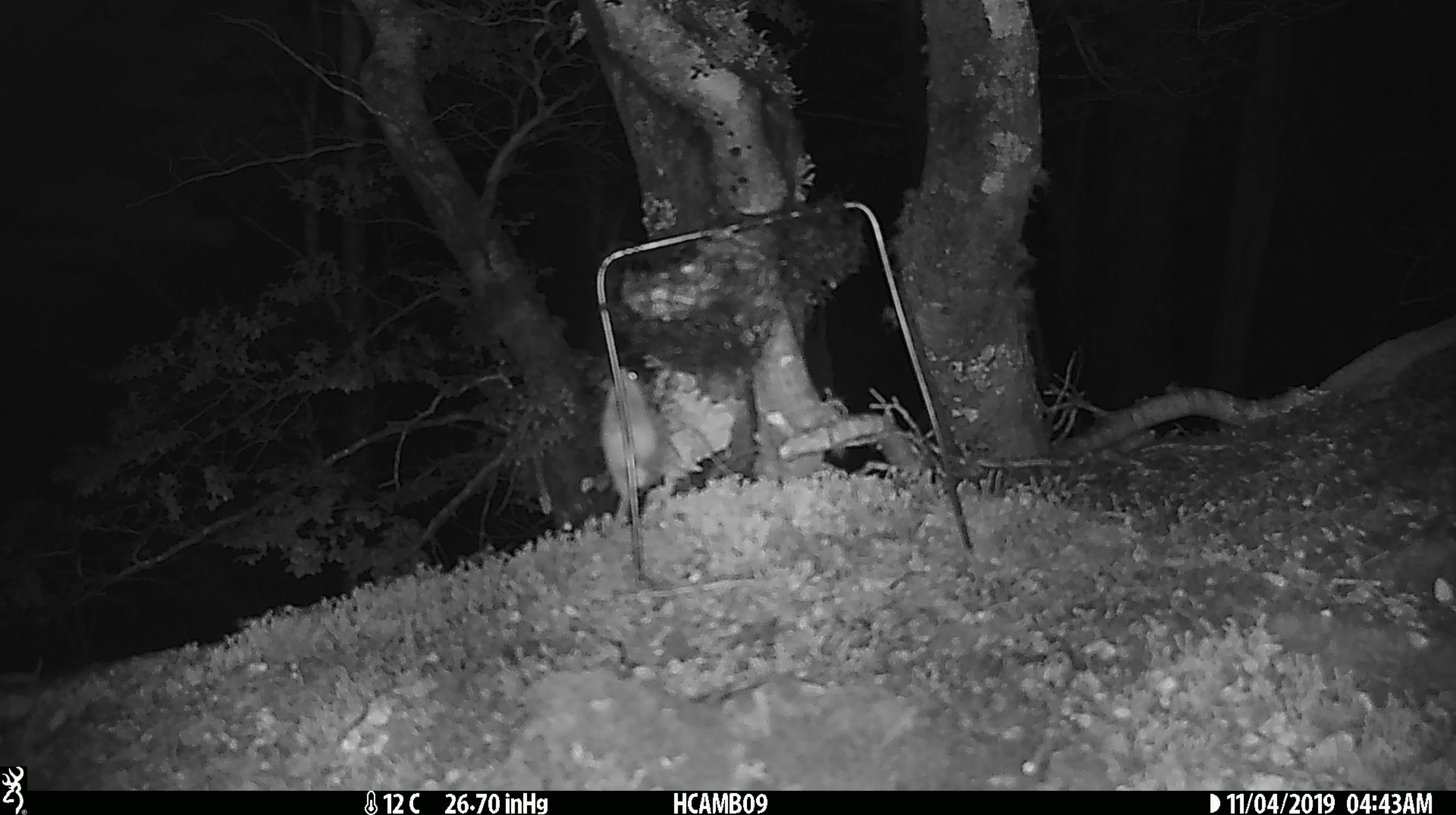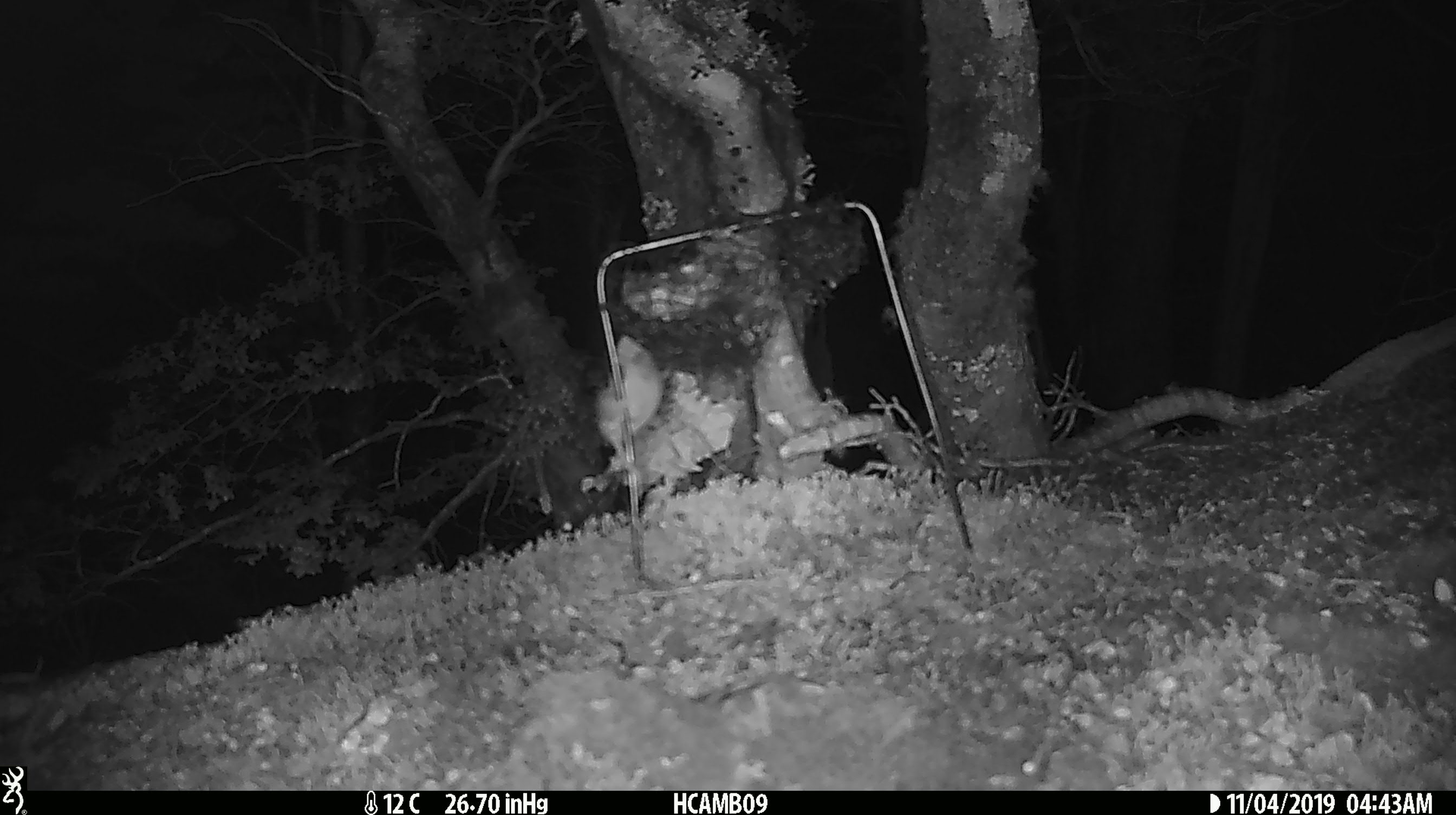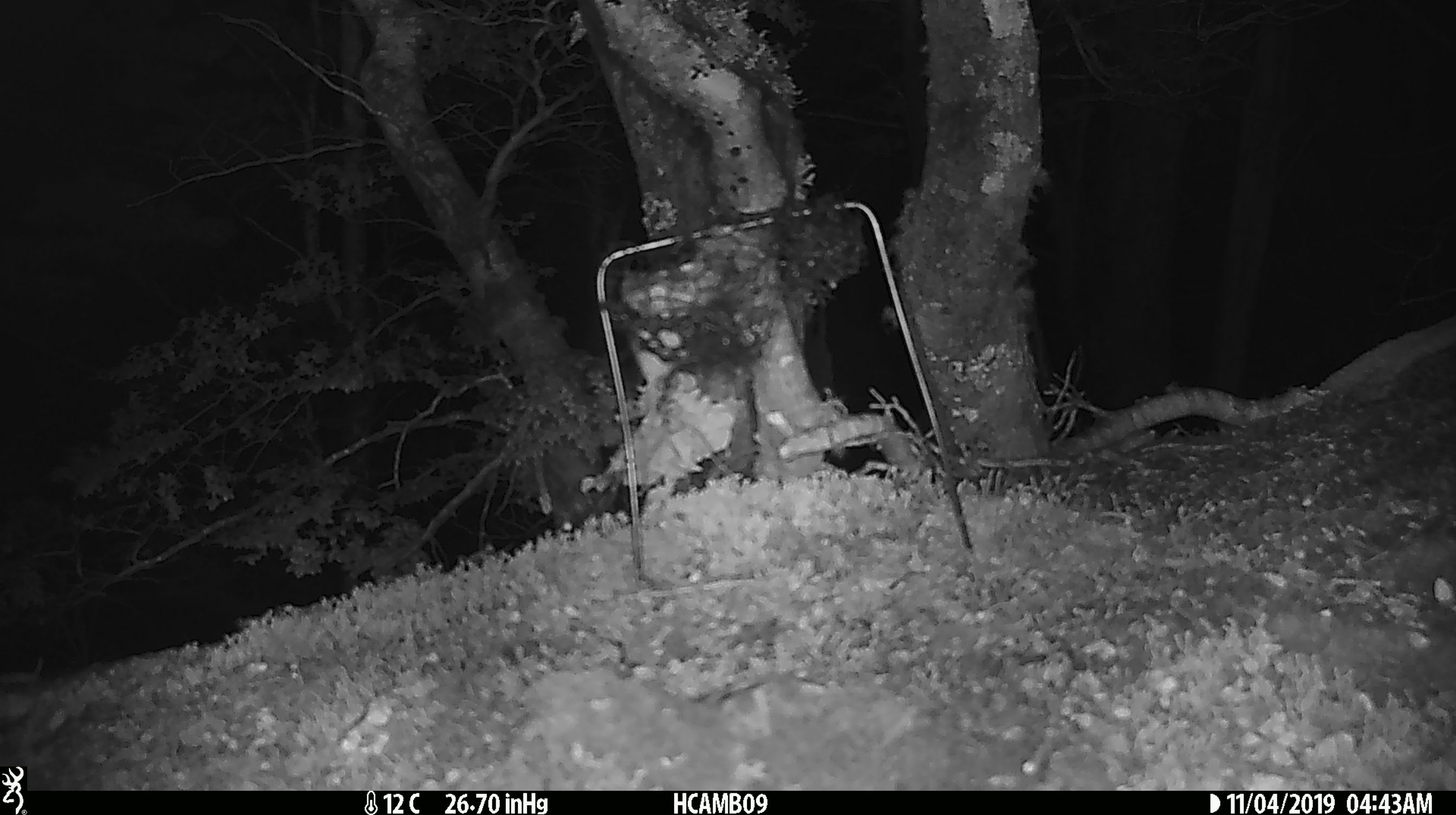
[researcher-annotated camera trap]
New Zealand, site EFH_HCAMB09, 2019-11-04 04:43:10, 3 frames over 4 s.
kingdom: Animalia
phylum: Chordata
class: Mammalia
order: Rodentia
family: Muridae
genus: Mus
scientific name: Mus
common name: mouse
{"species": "mouse (Mus)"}